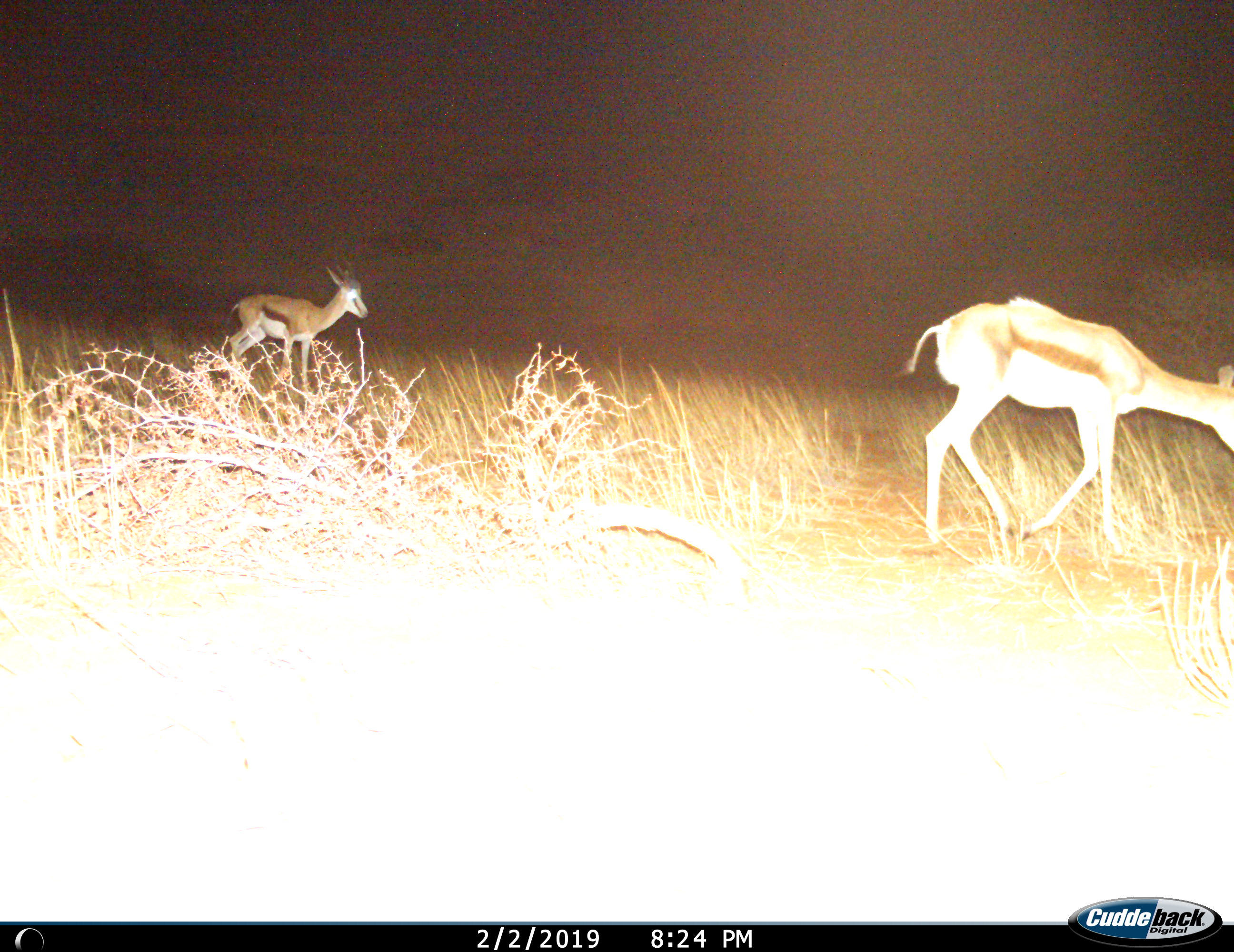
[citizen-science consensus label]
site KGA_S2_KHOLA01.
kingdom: Animalia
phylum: Chordata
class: Mammalia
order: Artiodactyla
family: Bovidae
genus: Antidorcas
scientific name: Antidorcas marsupialis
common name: springbok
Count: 2.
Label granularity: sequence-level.